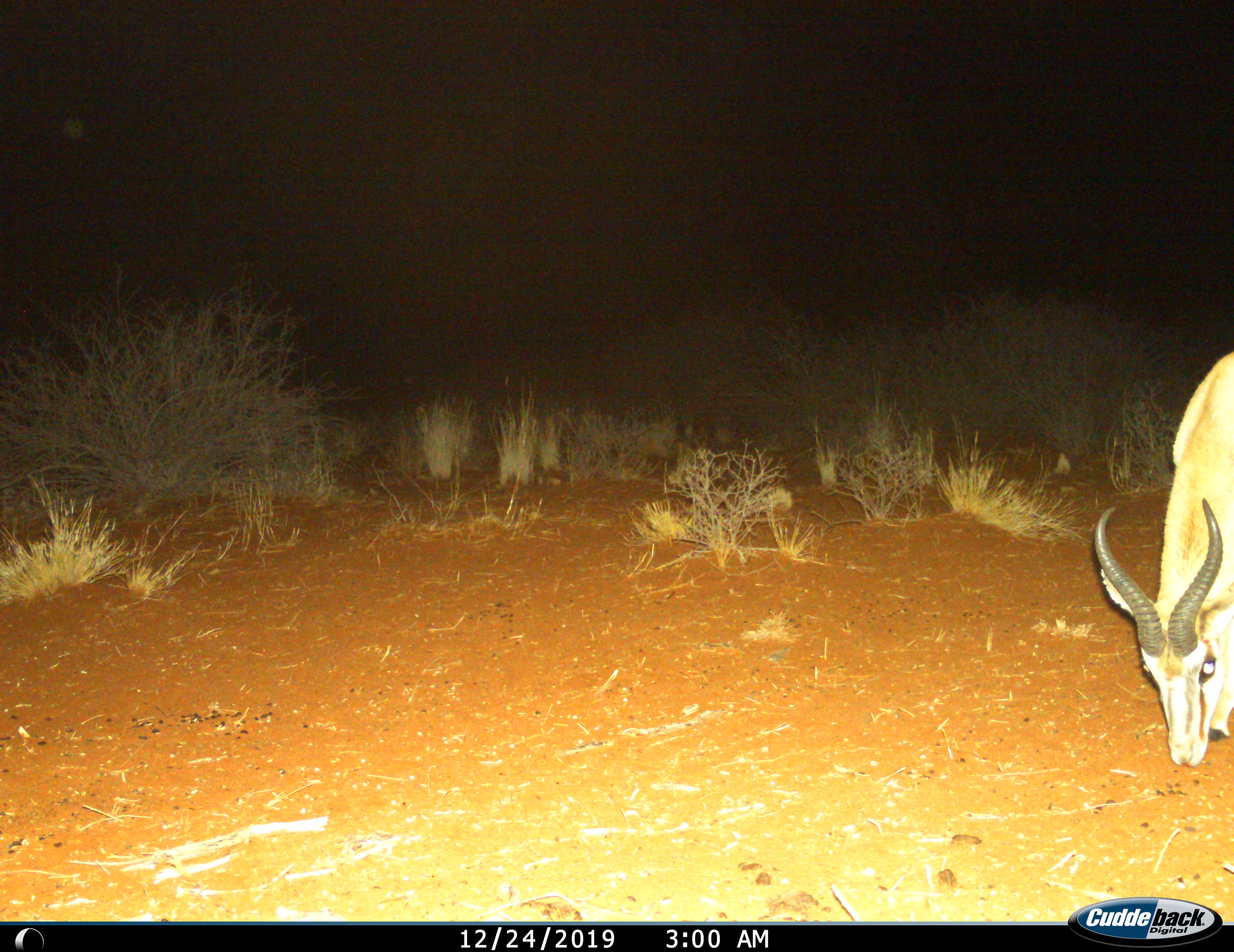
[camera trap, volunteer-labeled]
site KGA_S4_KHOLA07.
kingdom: Animalia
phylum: Chordata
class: Mammalia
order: Artiodactyla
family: Bovidae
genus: Antidorcas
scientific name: Antidorcas marsupialis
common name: springbok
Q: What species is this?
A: Springbok (Antidorcas marsupialis).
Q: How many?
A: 1.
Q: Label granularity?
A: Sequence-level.